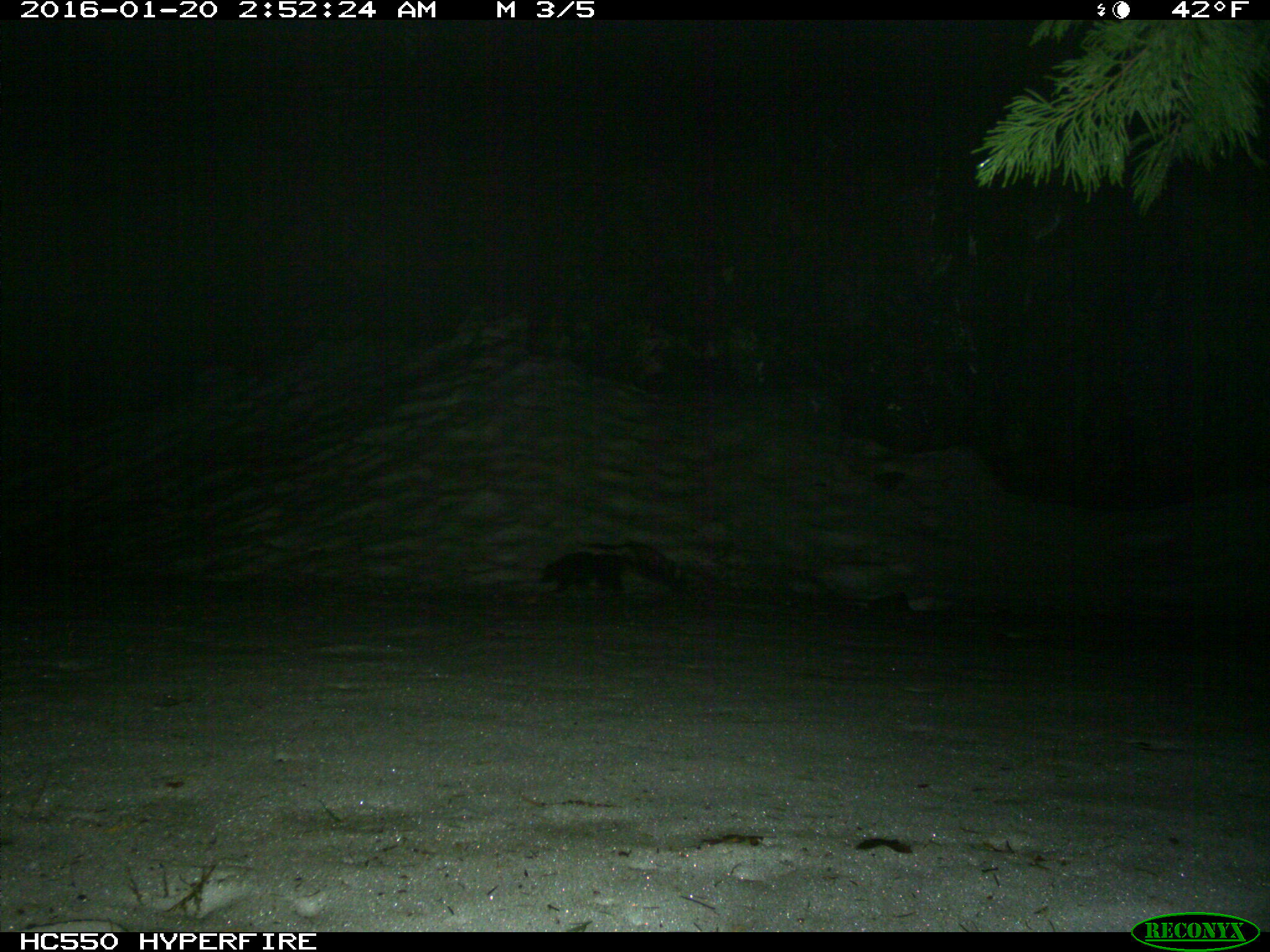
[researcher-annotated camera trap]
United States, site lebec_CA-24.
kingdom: Animalia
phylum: Chordata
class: Mammalia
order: Carnivora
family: Mephitidae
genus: Mephitis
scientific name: Mephitis mephitis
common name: striped skunk